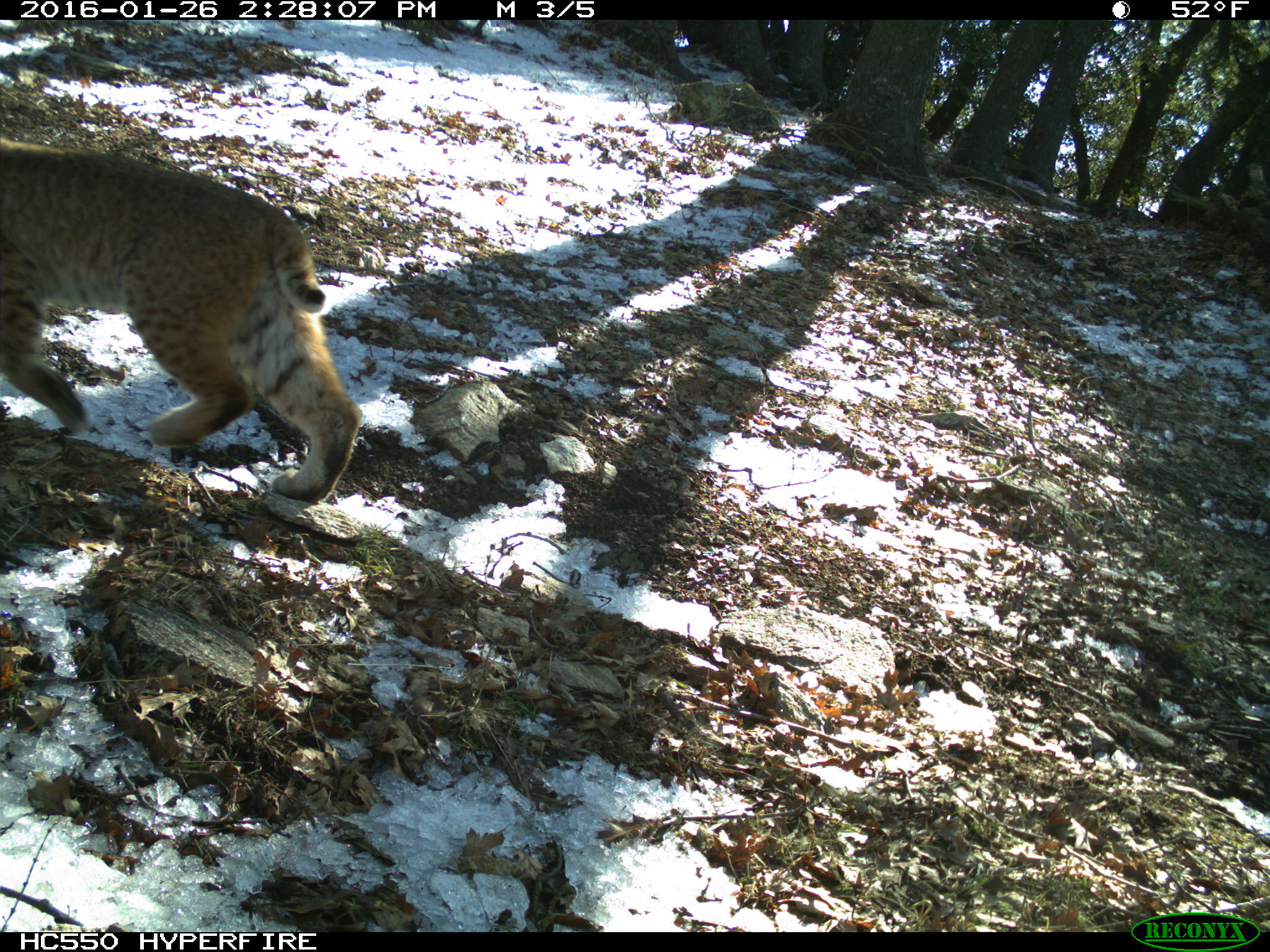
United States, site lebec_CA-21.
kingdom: Animalia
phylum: Chordata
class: Mammalia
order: Carnivora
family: Felidae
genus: Lynx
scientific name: Lynx rufus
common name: bobcat